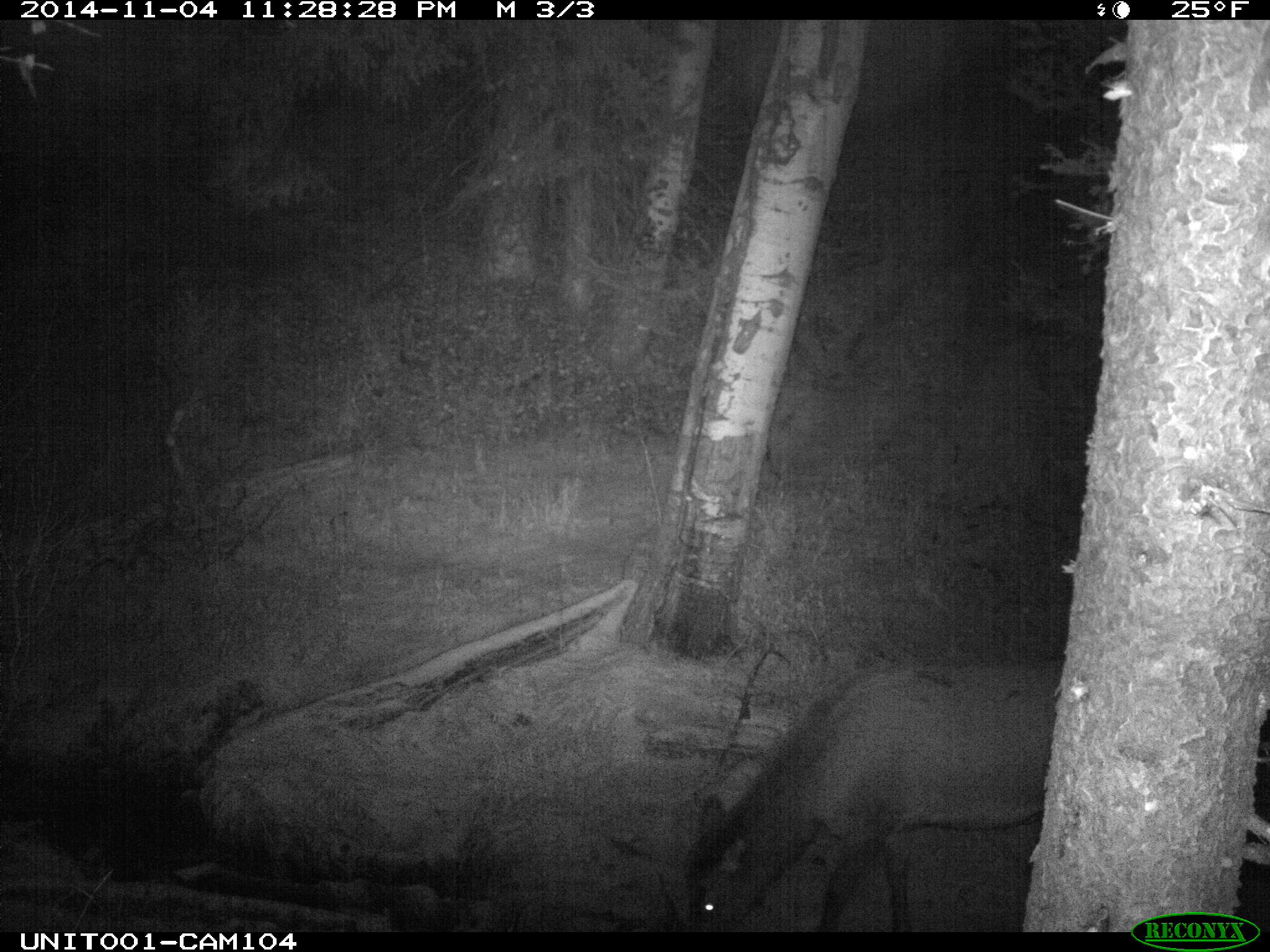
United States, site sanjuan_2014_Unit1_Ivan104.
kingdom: Animalia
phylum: Chordata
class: Mammalia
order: Artiodactyla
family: Cervidae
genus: Cervus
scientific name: Cervus elaphus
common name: red deer